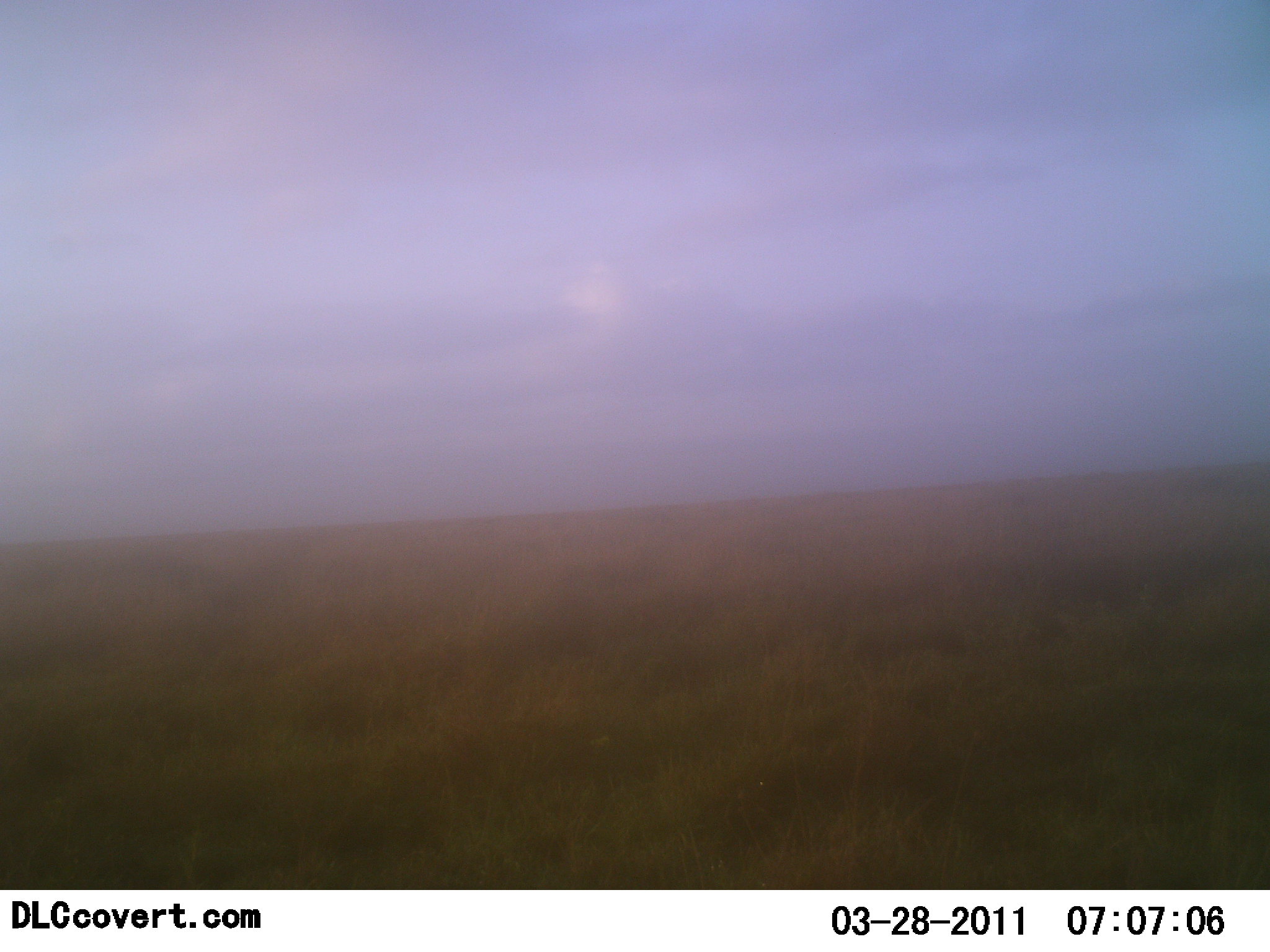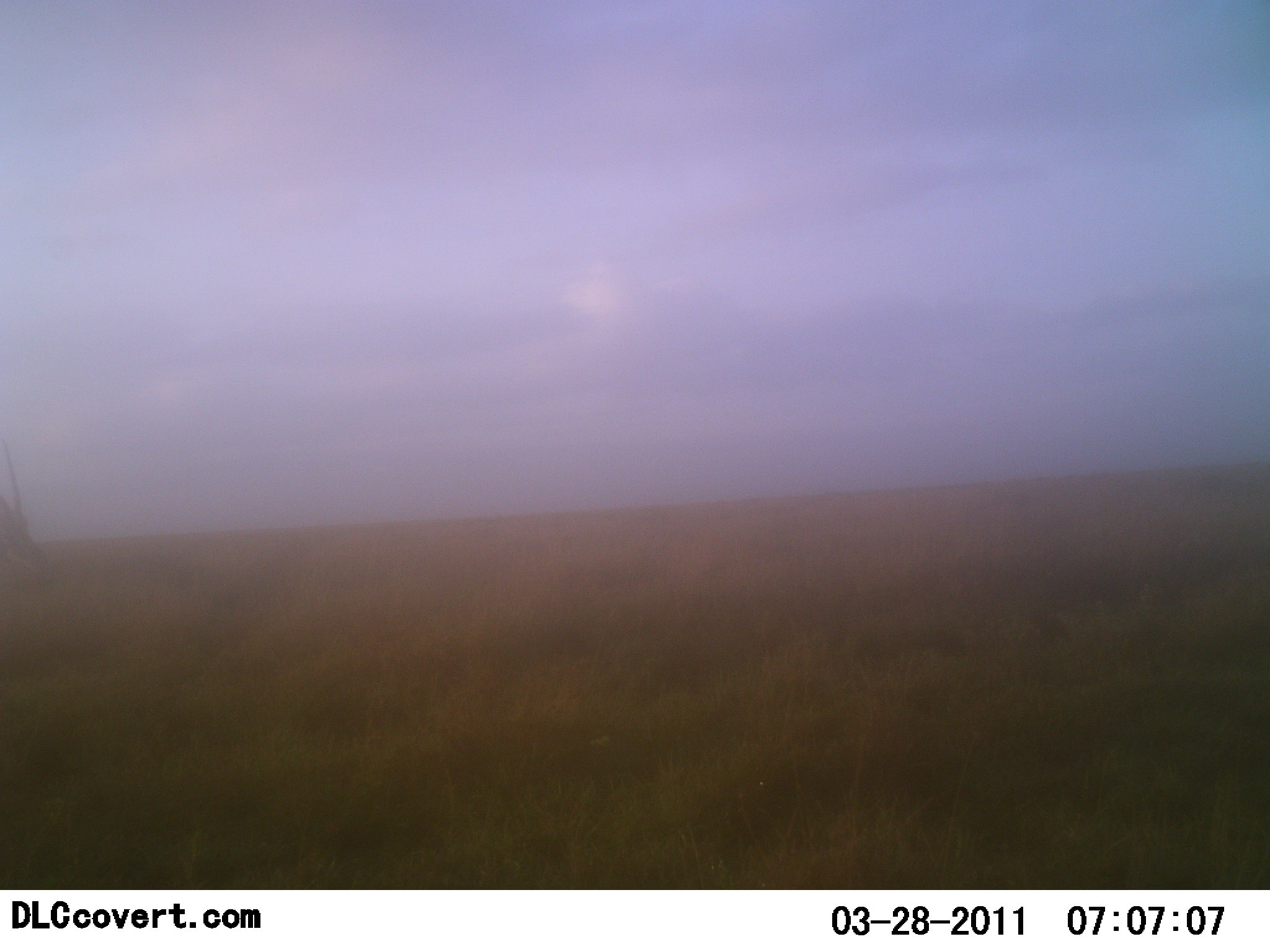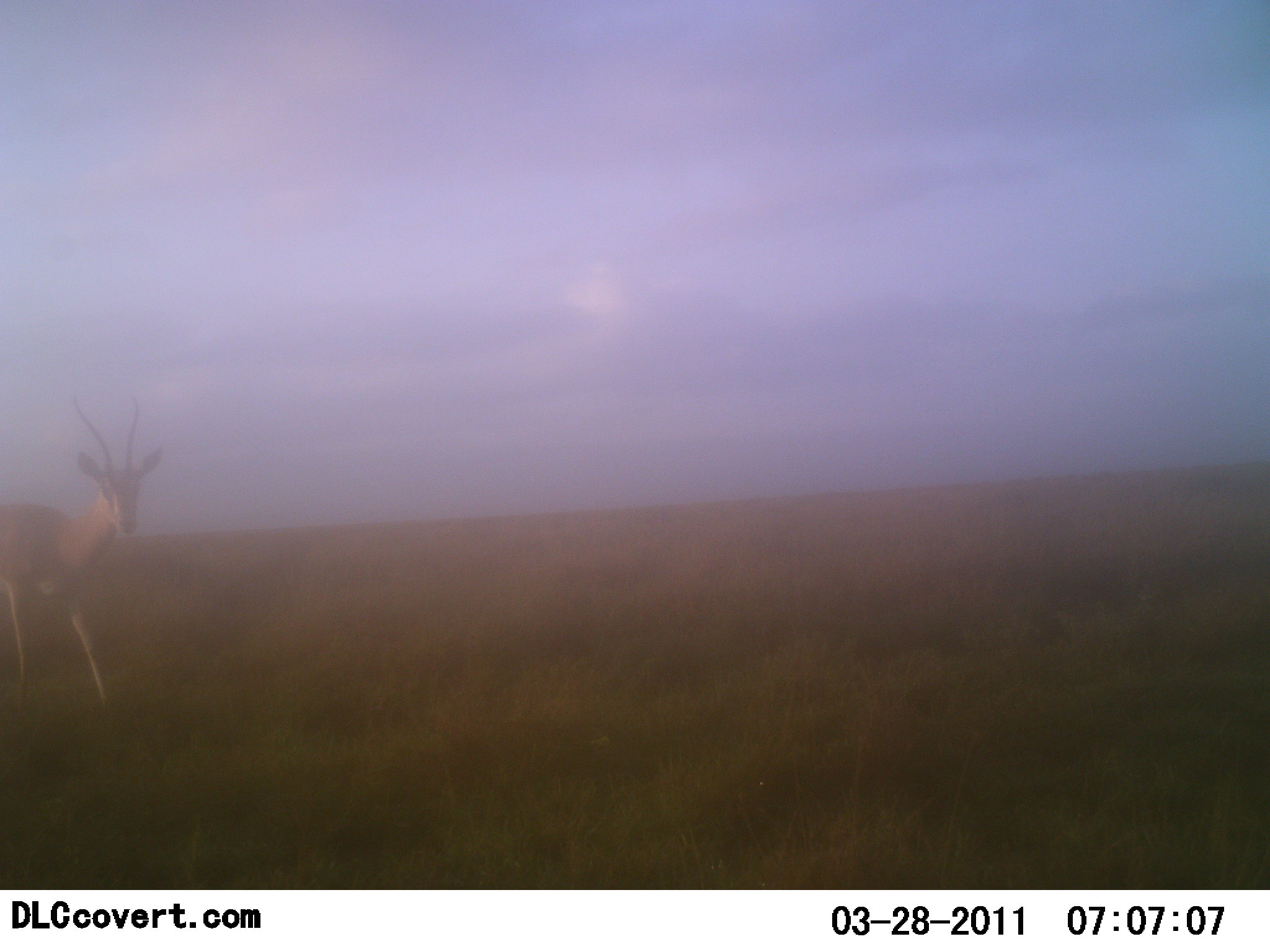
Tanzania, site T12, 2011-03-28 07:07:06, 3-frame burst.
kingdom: Animalia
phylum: Chordata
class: Mammalia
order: Artiodactyla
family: Bovidae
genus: Nanger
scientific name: Nanger granti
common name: grant's gazelle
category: gazellegrants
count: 1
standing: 9%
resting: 0%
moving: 91%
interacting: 0%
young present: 0%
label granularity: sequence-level